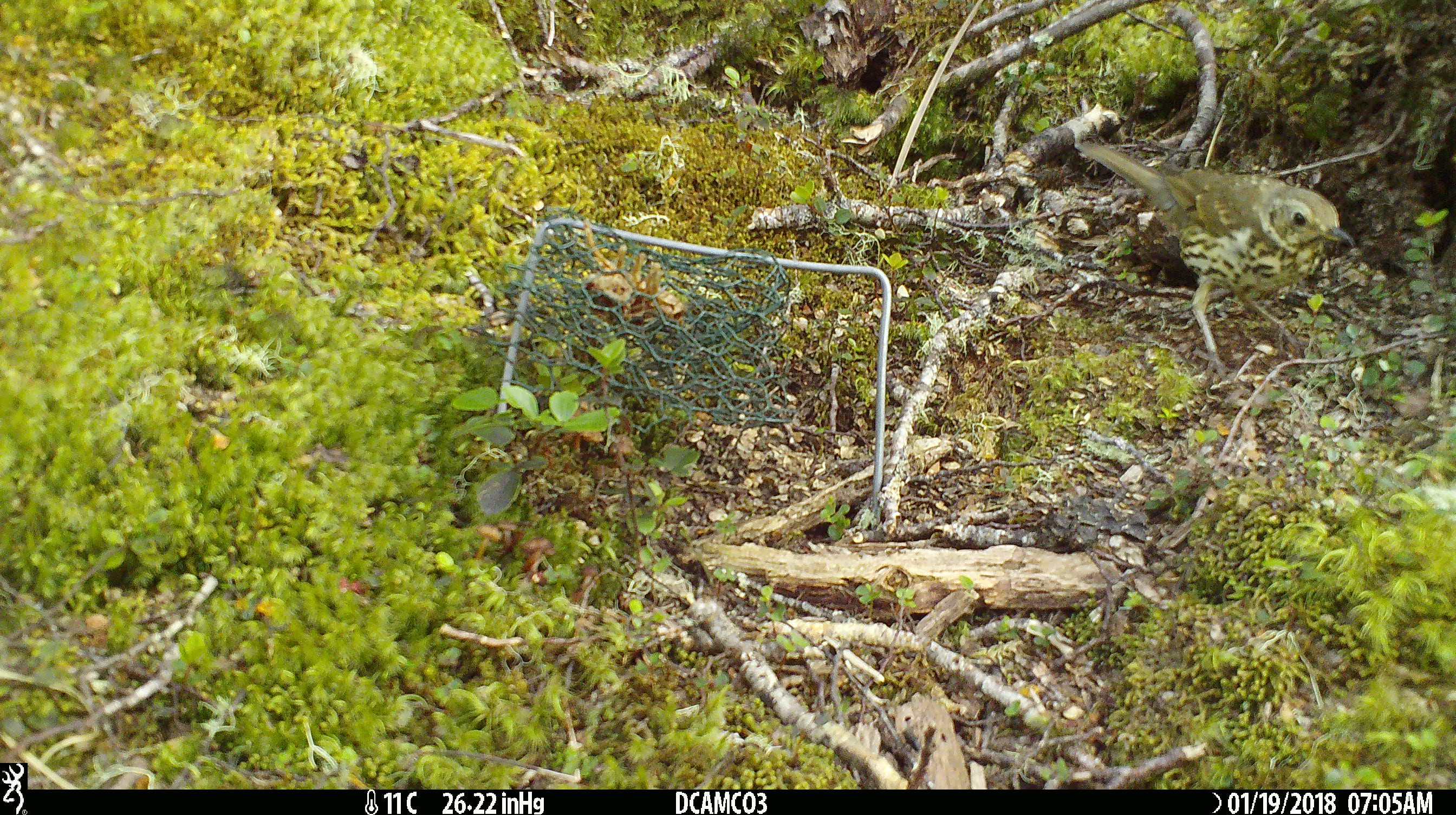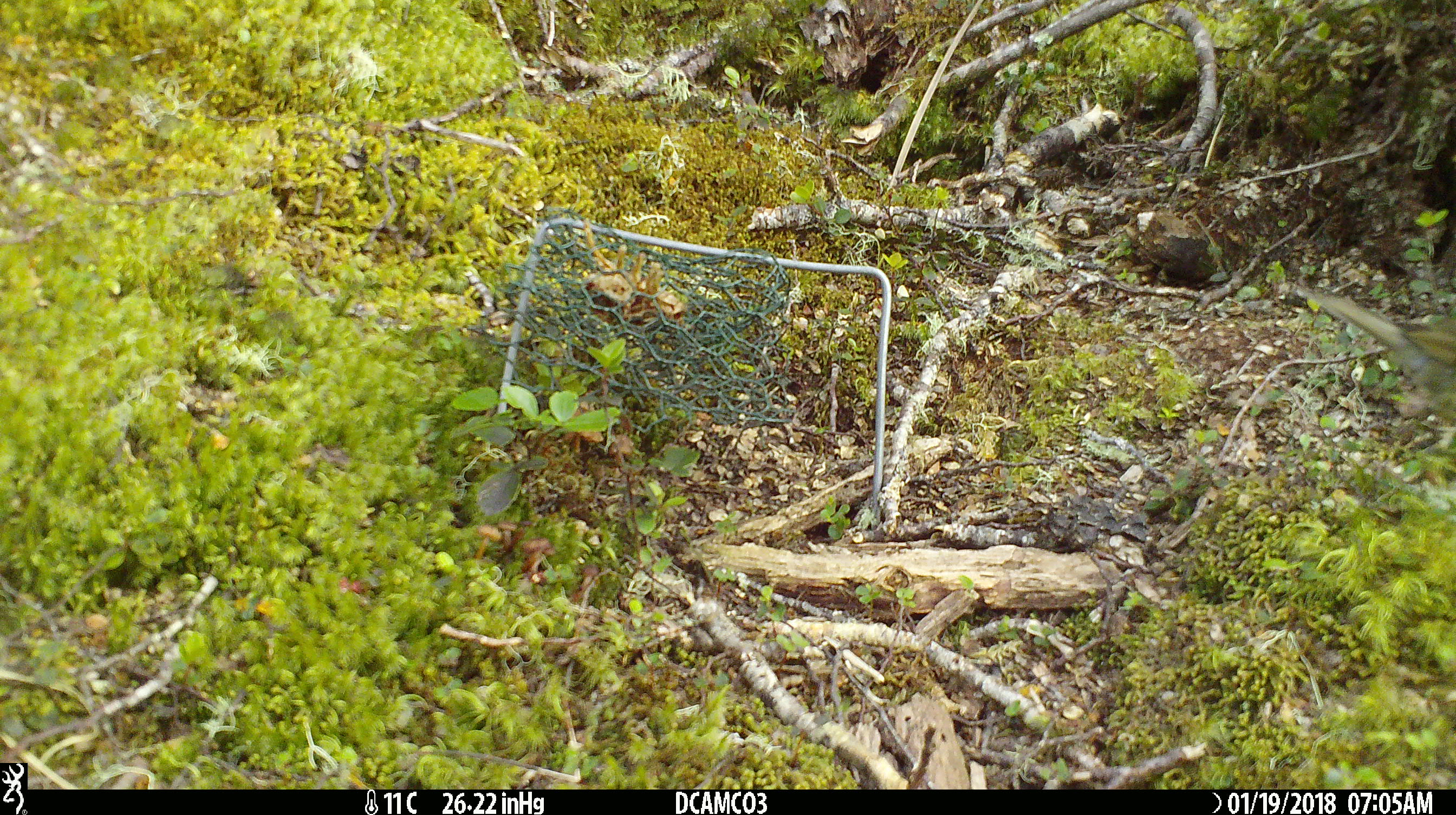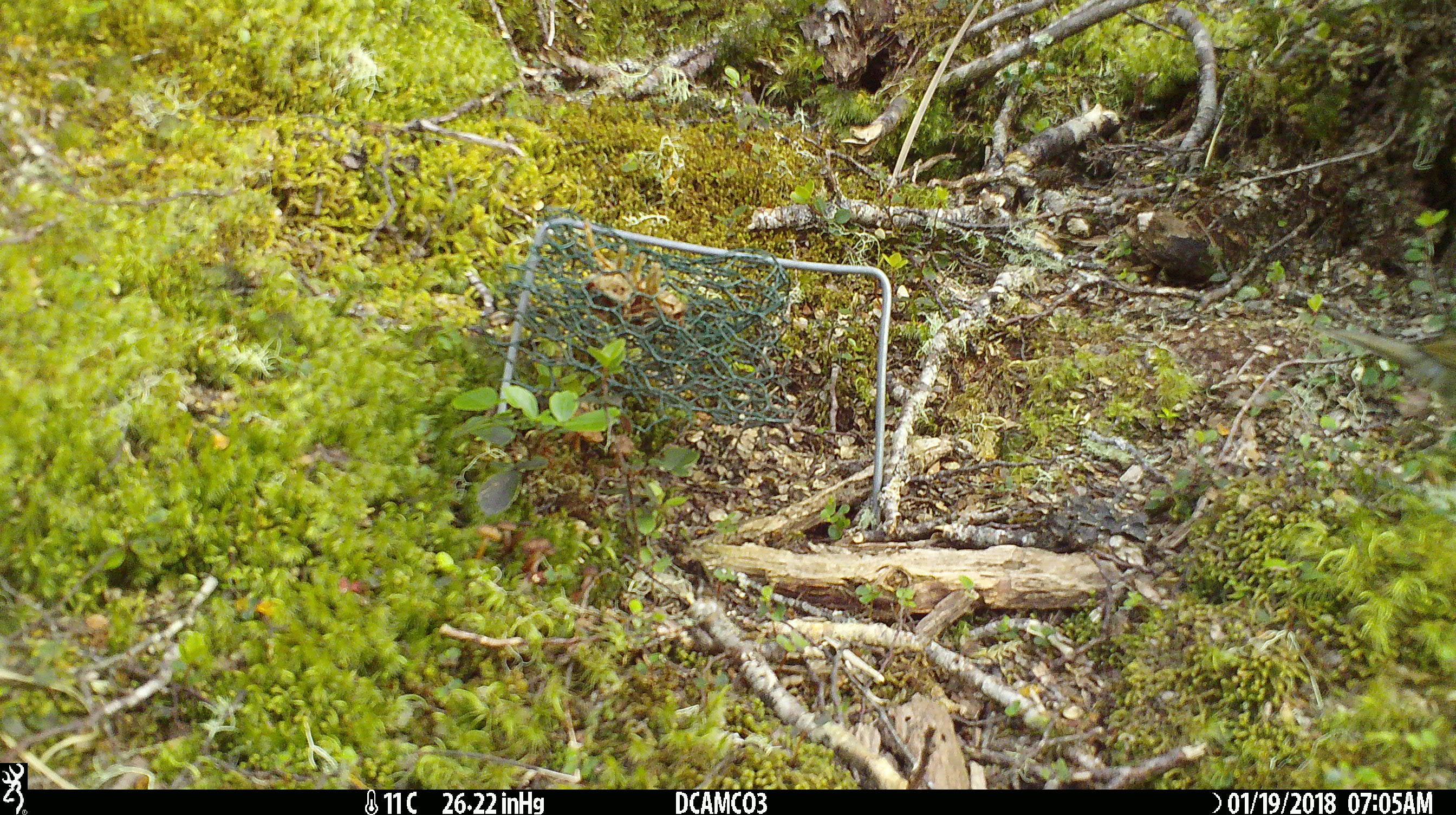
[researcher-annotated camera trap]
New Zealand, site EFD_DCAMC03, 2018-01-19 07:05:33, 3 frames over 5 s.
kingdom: Animalia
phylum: Chordata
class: Aves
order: Passeriformes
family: Turdidae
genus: Turdus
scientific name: Turdus philomelos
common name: song thrush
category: thrush